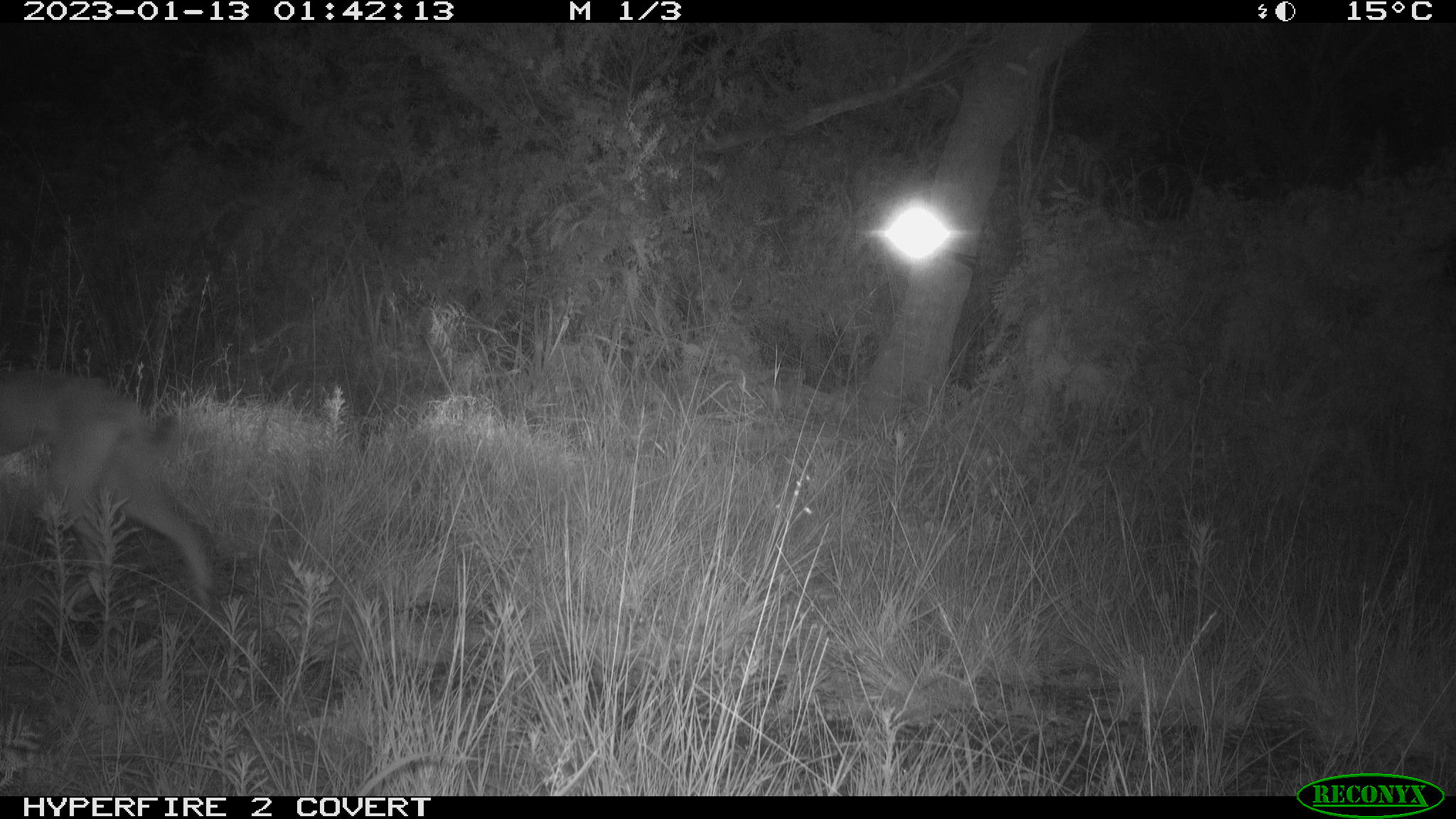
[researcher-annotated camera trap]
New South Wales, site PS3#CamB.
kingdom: Animalia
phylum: Chordata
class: Mammalia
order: Carnivora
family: Canidae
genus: Canis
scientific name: Canis familiaris dingo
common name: dingo